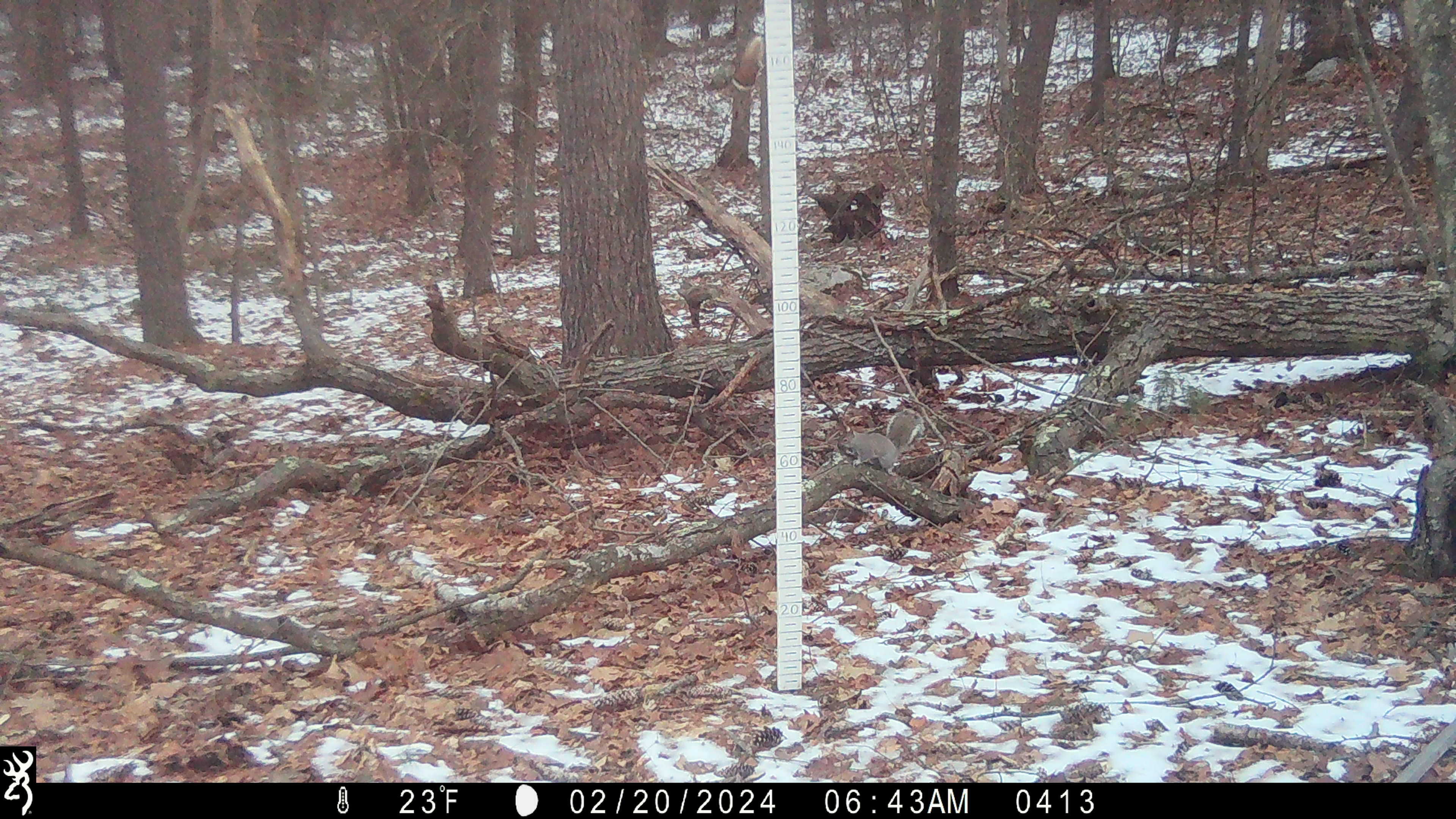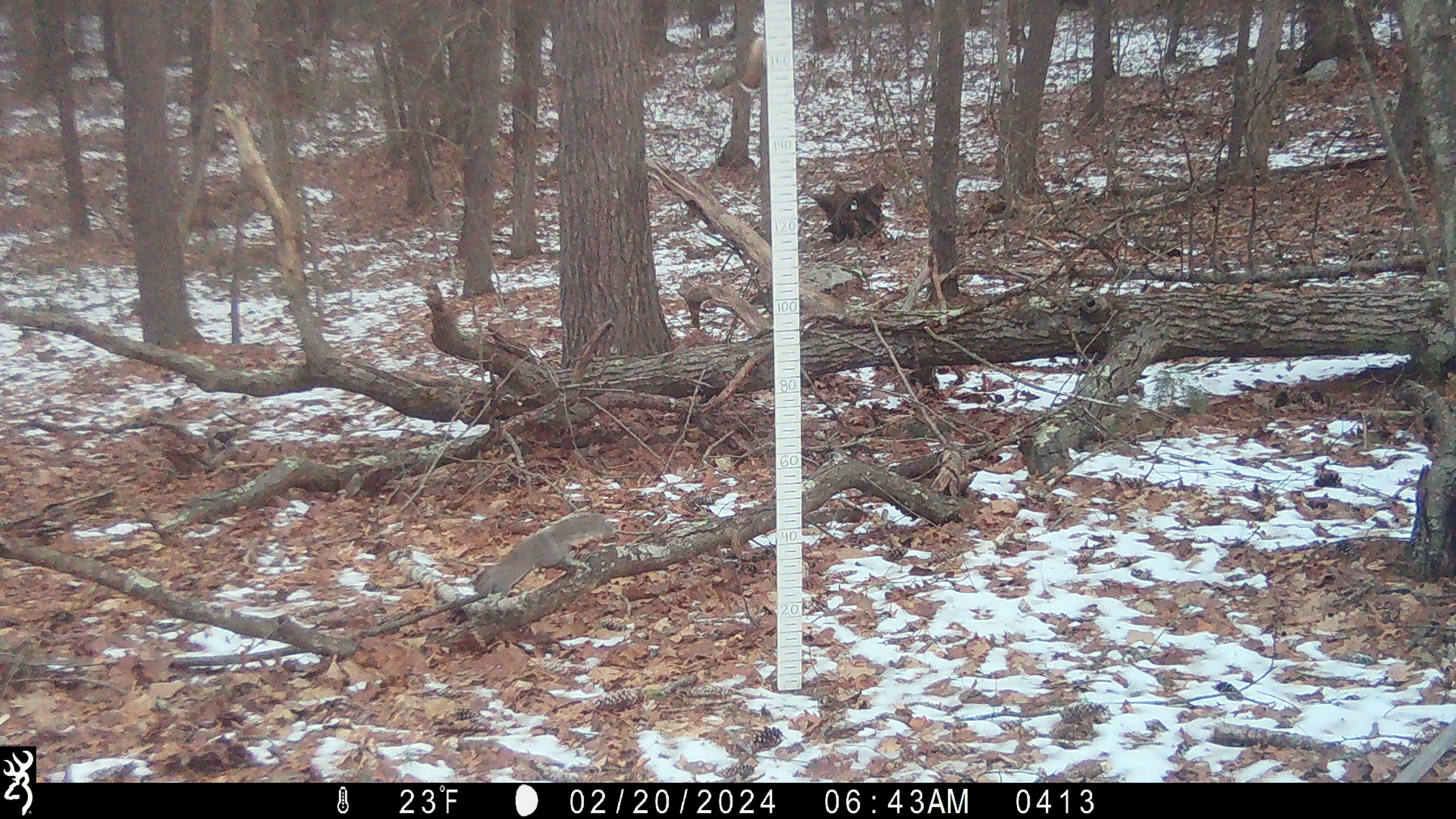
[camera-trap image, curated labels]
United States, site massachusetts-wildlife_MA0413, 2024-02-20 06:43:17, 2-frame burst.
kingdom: Animalia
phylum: Chordata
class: Mammalia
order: Rodentia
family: Sciuridae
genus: Sciurus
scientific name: Sciurus carolinensis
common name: gray squirrel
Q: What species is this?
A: Gray squirrel (Sciurus carolinensis).